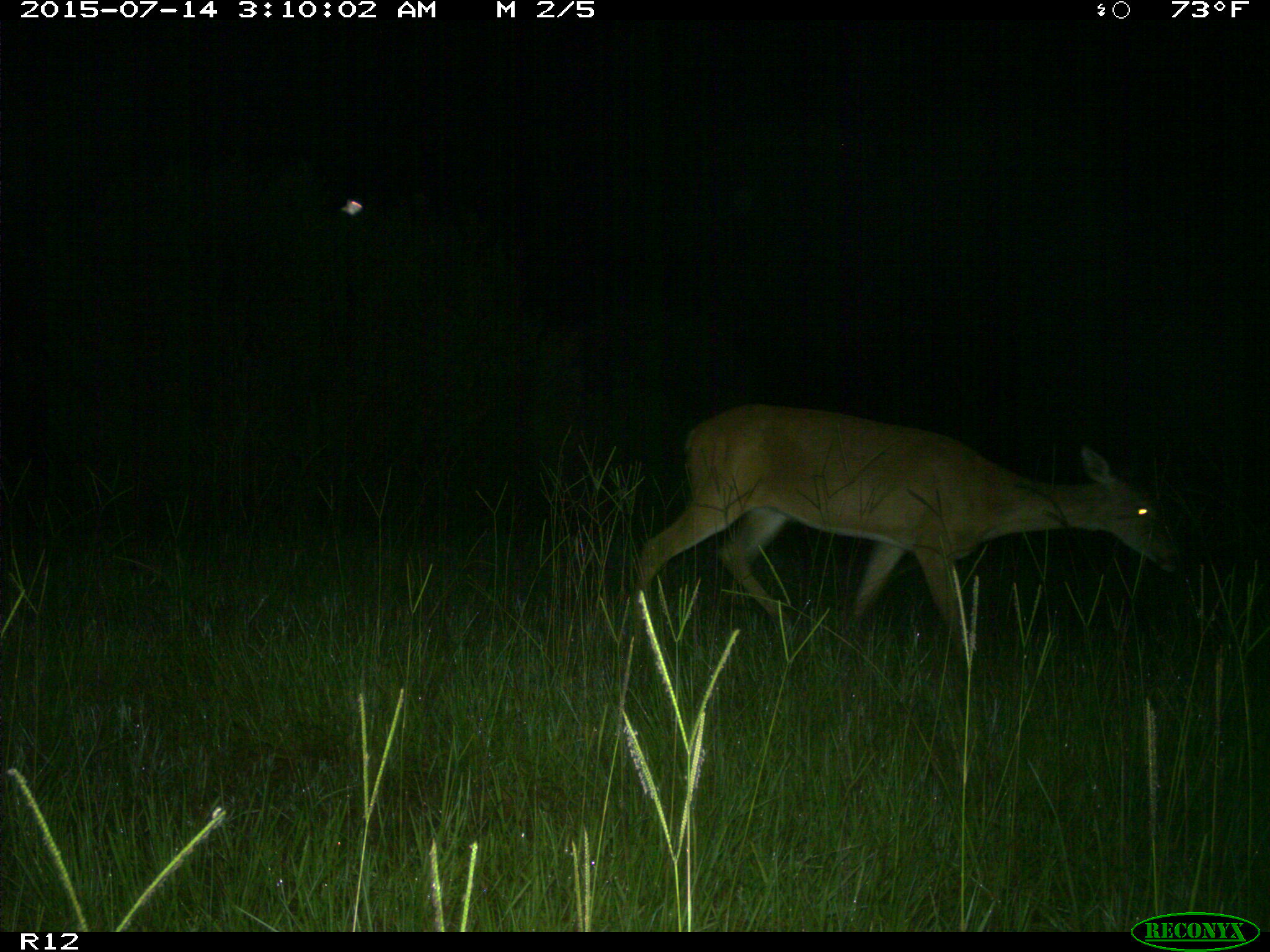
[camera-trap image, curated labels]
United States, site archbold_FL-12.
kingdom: Animalia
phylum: Chordata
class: Mammalia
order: Artiodactyla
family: Cervidae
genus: Odocoileus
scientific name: Odocoileus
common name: deer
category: unidentified deer